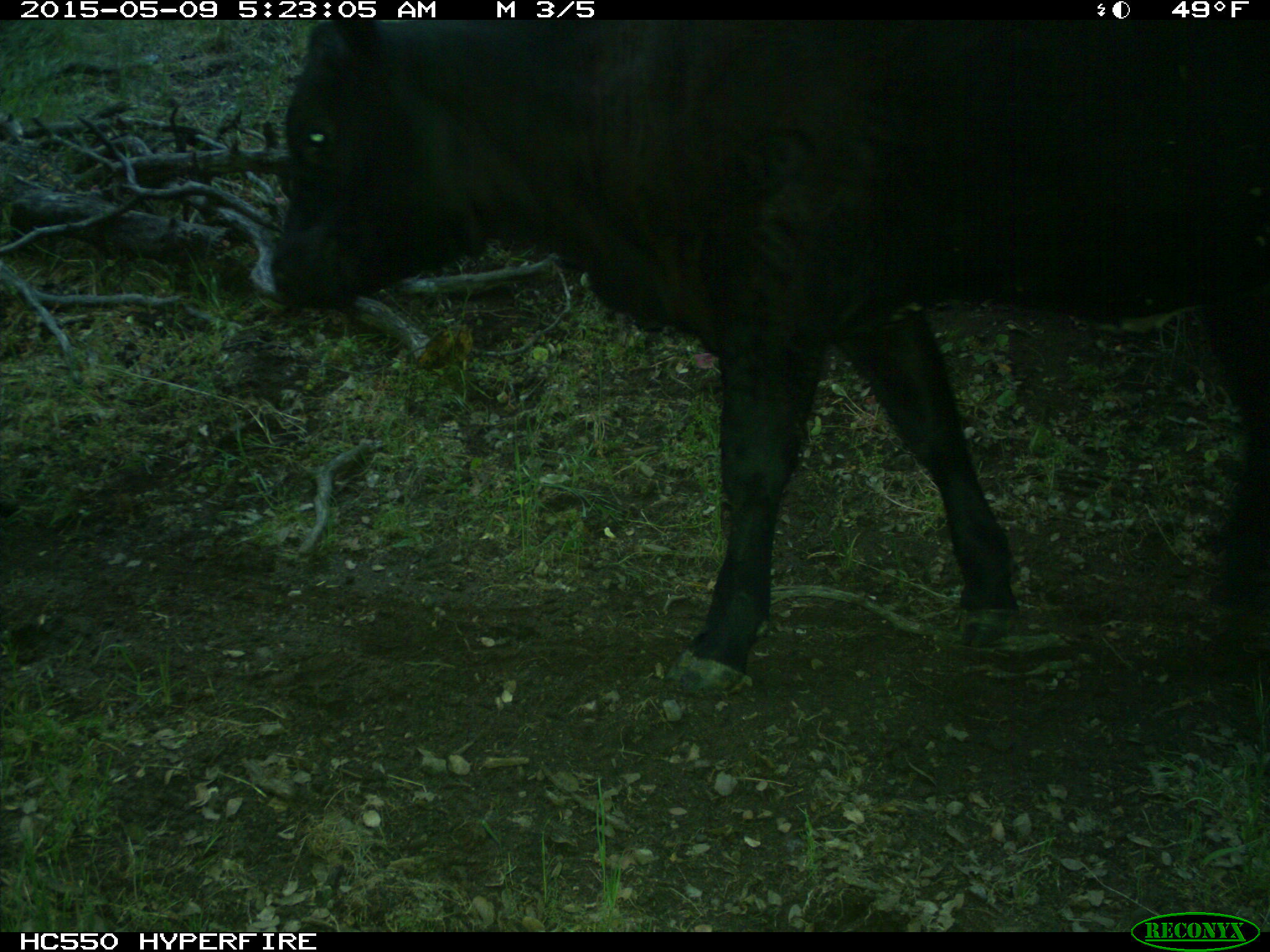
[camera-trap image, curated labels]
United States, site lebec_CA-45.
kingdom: Animalia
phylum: Chordata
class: Mammalia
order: Artiodactyla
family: Bovidae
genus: Bos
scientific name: Bos taurus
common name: domestic cow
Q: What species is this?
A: Bos taurus (domestic cow).